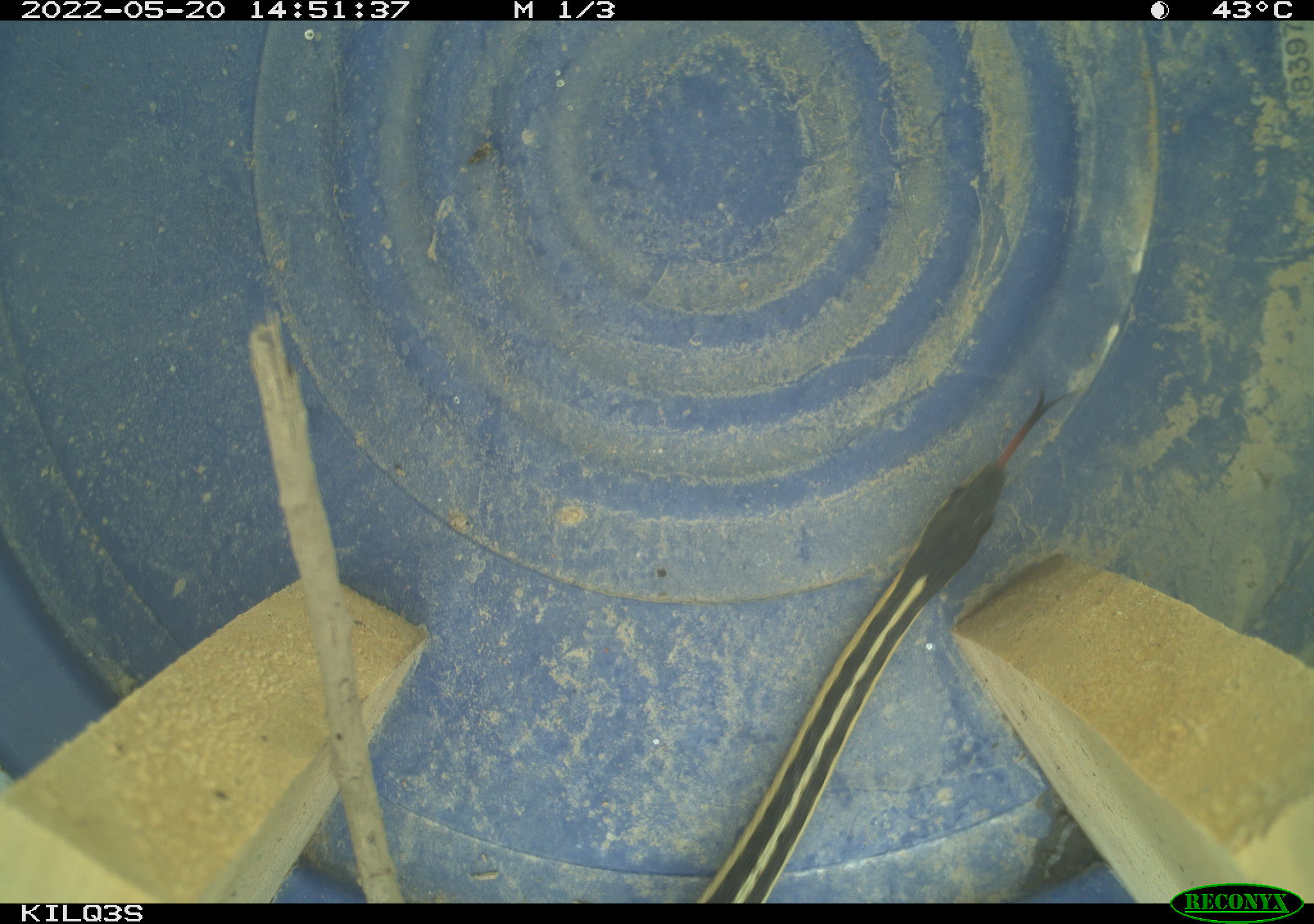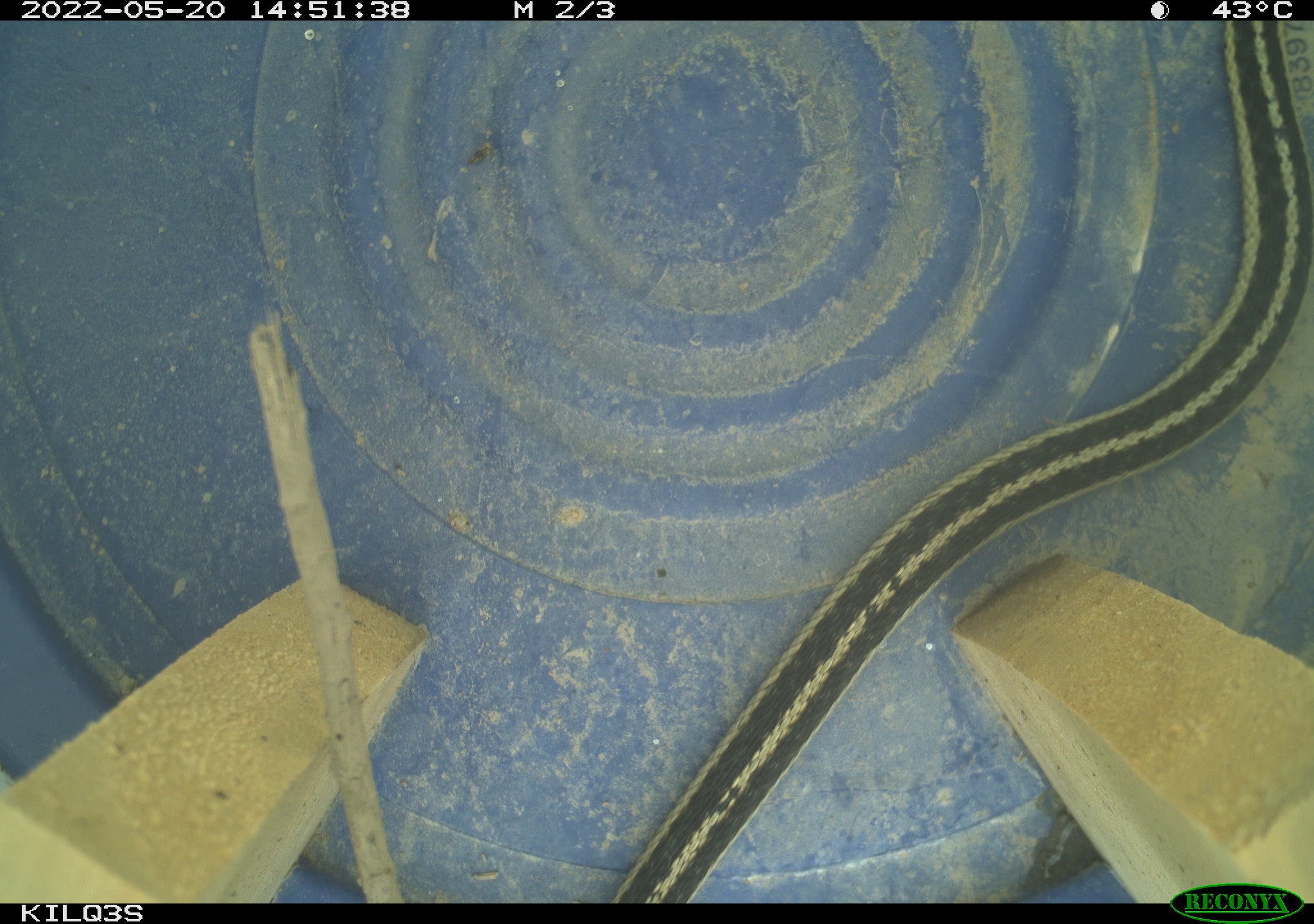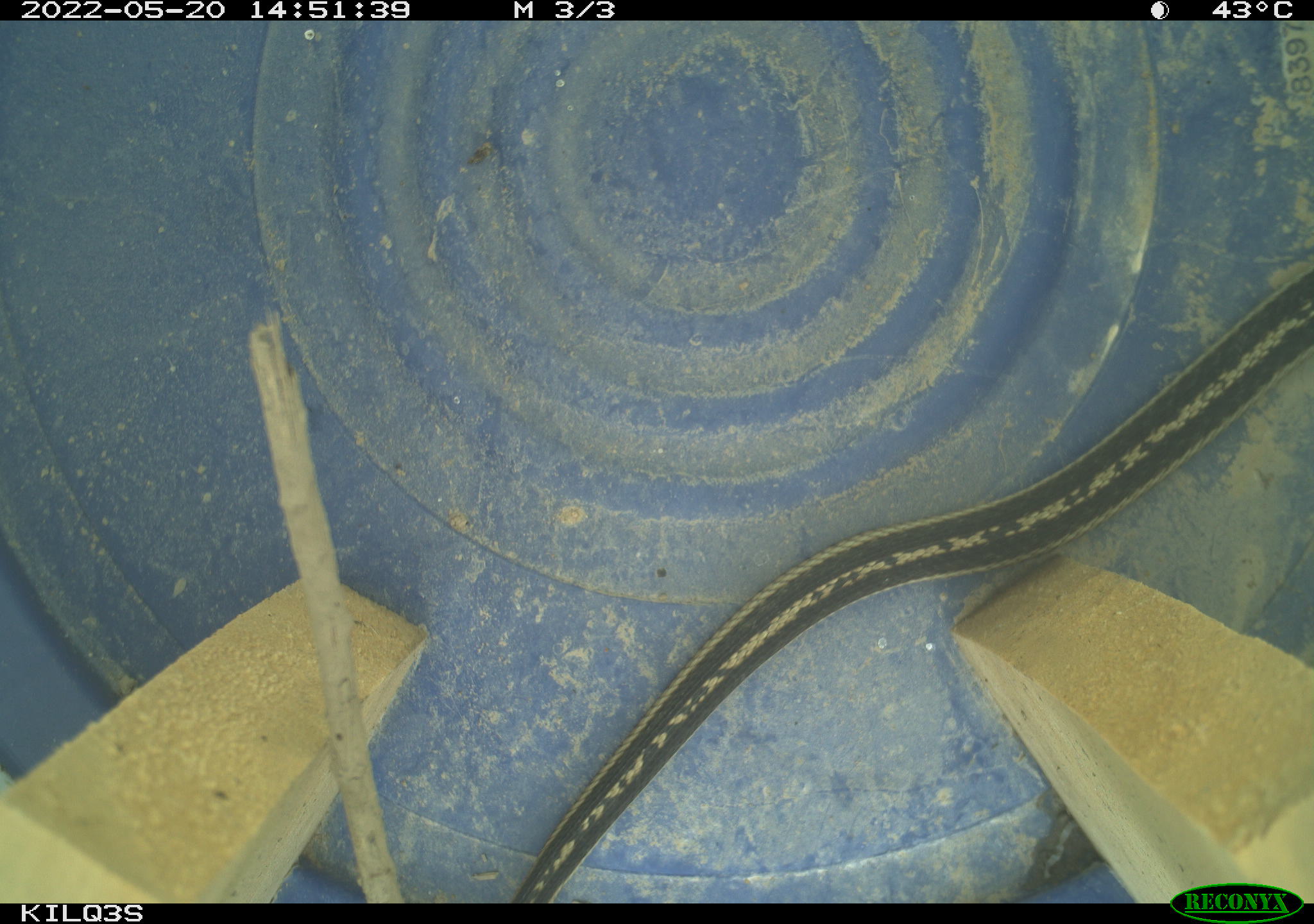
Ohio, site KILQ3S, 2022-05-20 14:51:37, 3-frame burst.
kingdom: Animalia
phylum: Chordata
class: Reptilia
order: Squamata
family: Colubridae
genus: Thamnophis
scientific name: Thamnophis sirtalis sirtalis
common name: eastern gartersnake